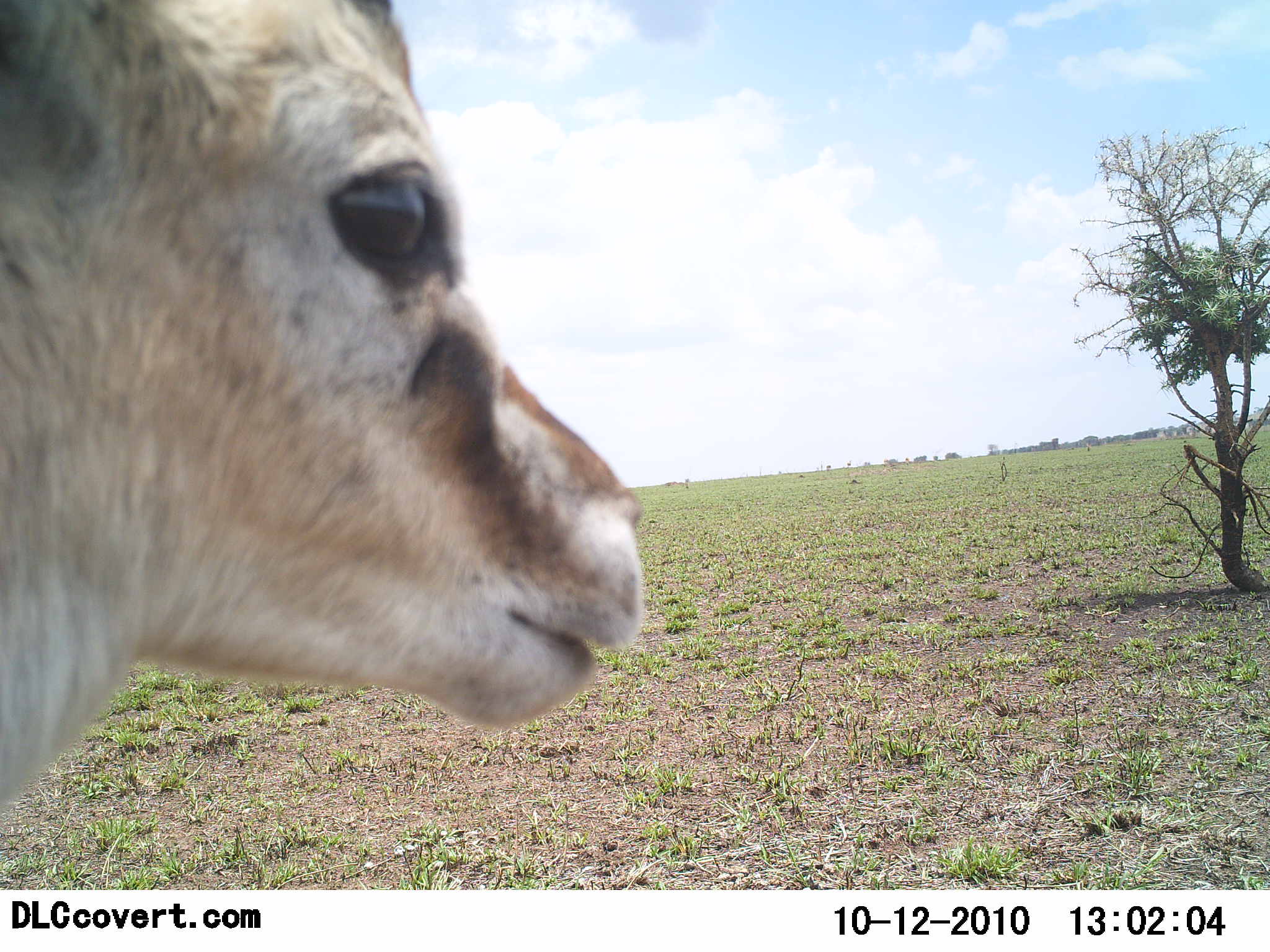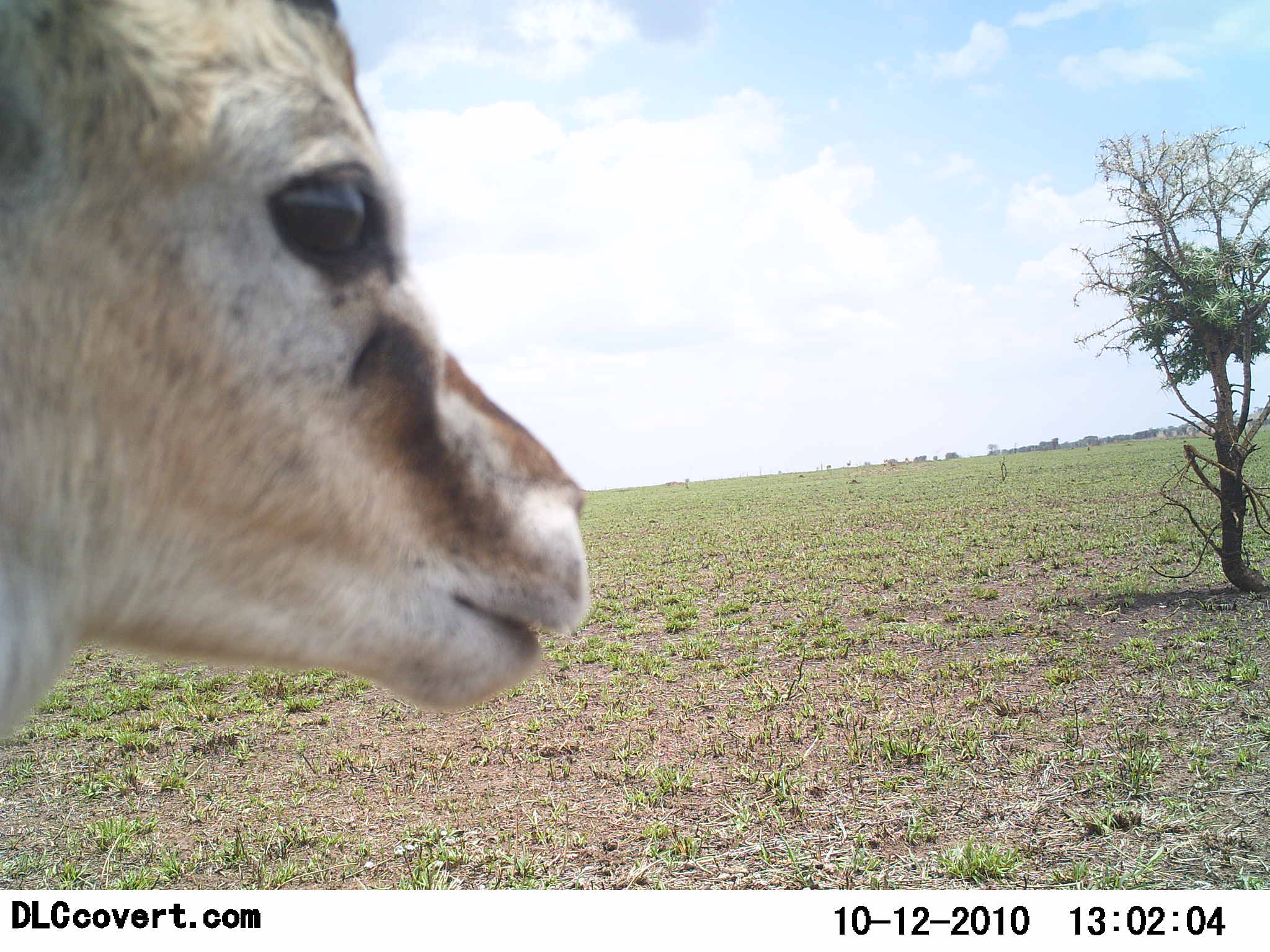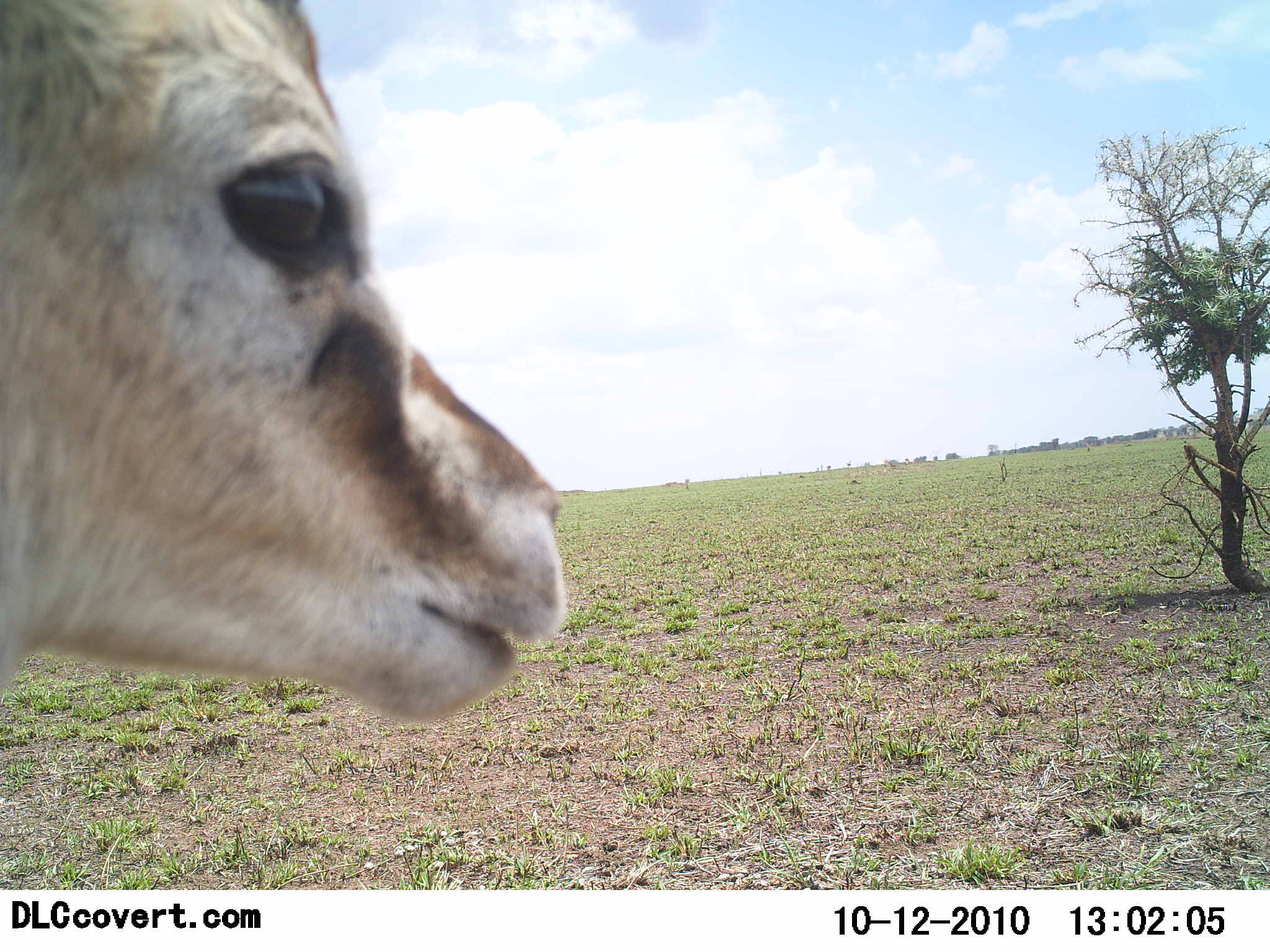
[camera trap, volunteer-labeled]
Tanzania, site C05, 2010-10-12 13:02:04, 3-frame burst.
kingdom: Animalia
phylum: Chordata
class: Mammalia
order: Artiodactyla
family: Bovidae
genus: Eudorcas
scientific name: Eudorcas thomsonii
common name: thomson's gazelle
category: gazellethomsons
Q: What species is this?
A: Gazellethomsons (thomson's gazelle) (Eudorcas thomsonii).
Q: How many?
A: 1.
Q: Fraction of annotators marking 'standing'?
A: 93%.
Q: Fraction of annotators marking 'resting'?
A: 0%.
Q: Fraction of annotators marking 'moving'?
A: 7%.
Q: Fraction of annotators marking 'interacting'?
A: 0%.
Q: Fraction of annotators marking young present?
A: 0%.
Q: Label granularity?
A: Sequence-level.